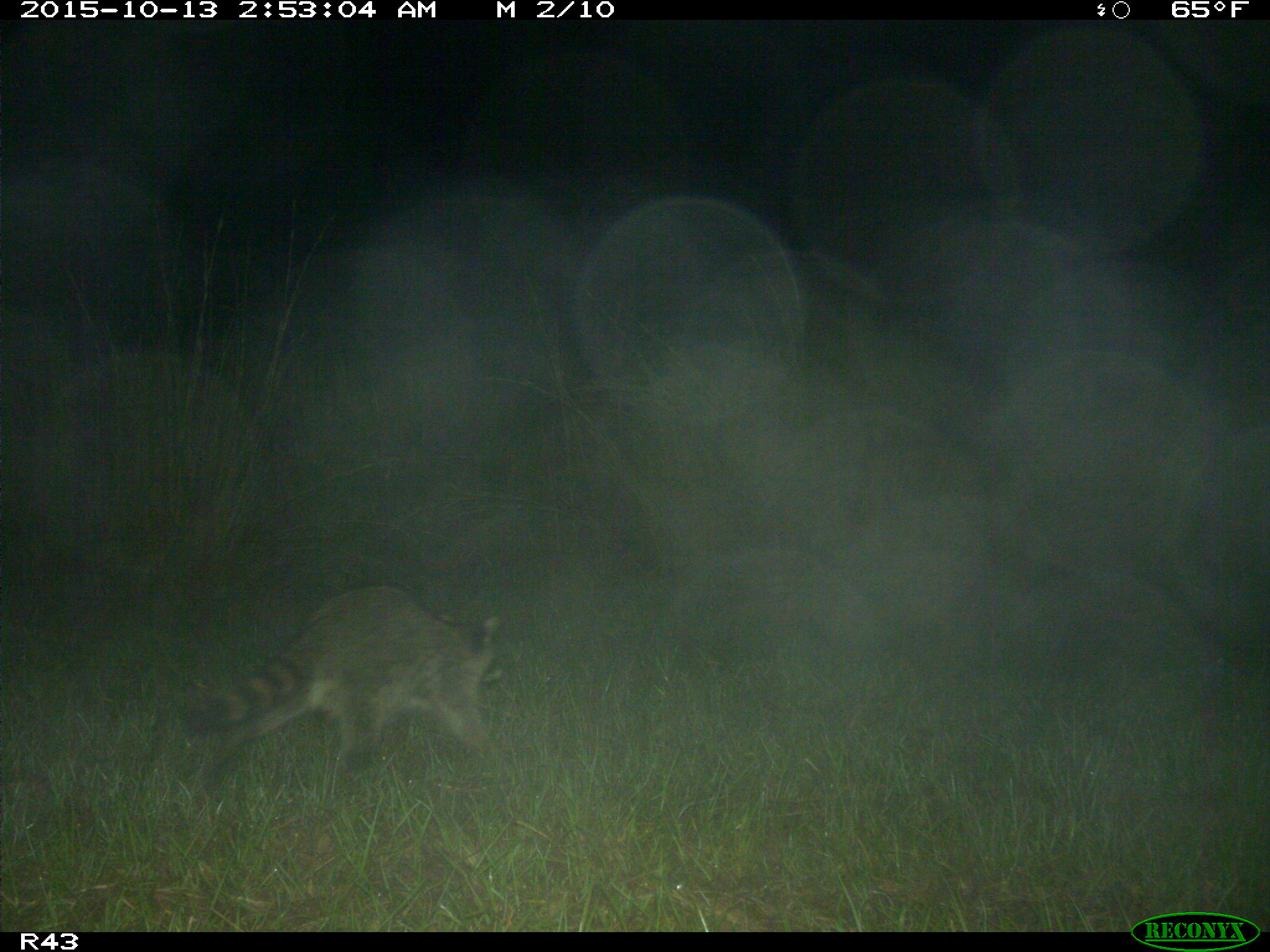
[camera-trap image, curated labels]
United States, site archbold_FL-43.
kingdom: Animalia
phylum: Chordata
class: Mammalia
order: Carnivora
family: Procyonidae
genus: Procyon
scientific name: Procyon lotor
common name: common raccoon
Procyon lotor (common raccoon).